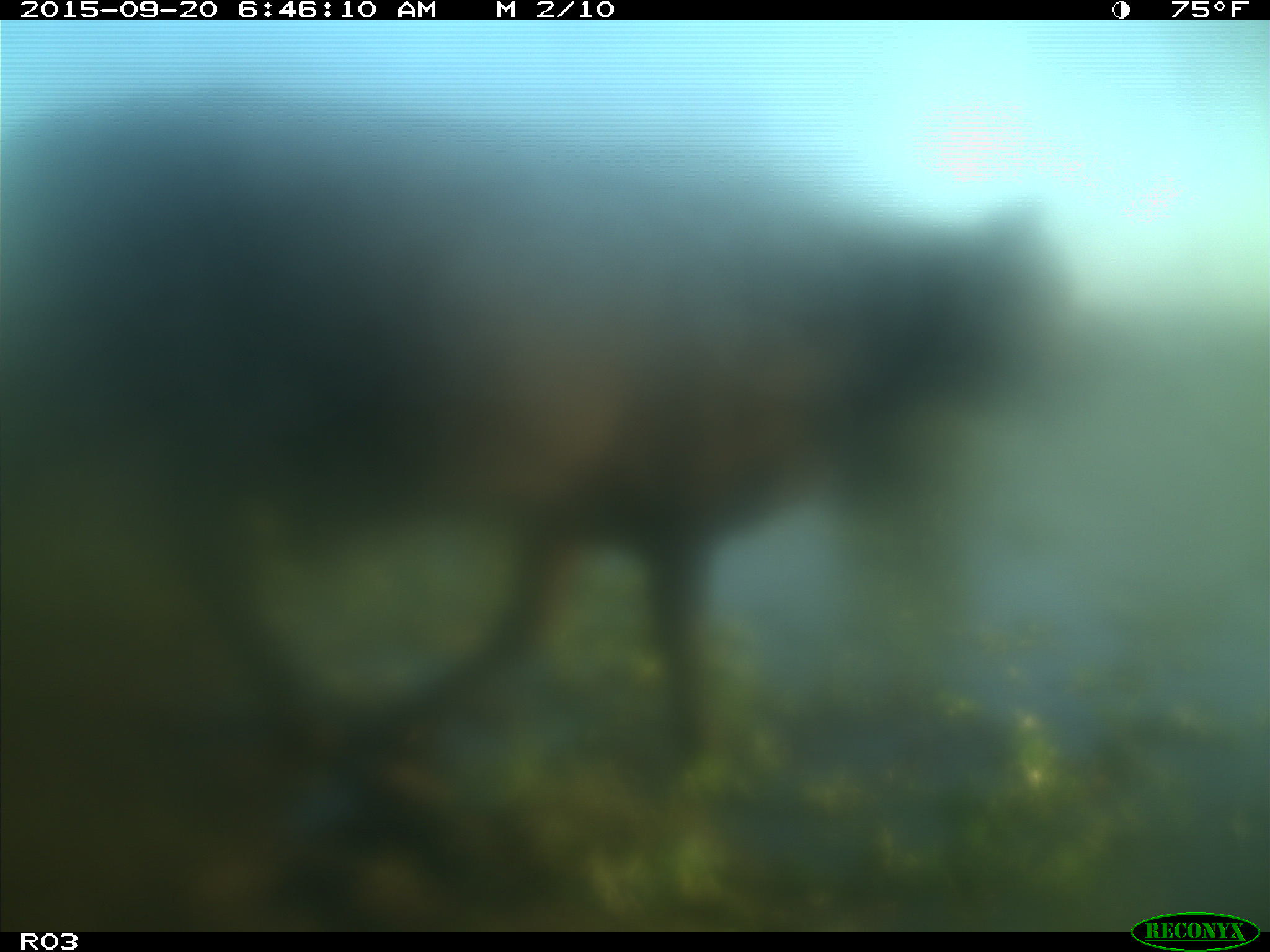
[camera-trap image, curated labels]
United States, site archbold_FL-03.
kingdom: Animalia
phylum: Chordata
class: Mammalia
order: Artiodactyla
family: Bovidae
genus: Bos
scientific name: Bos taurus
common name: domestic cow